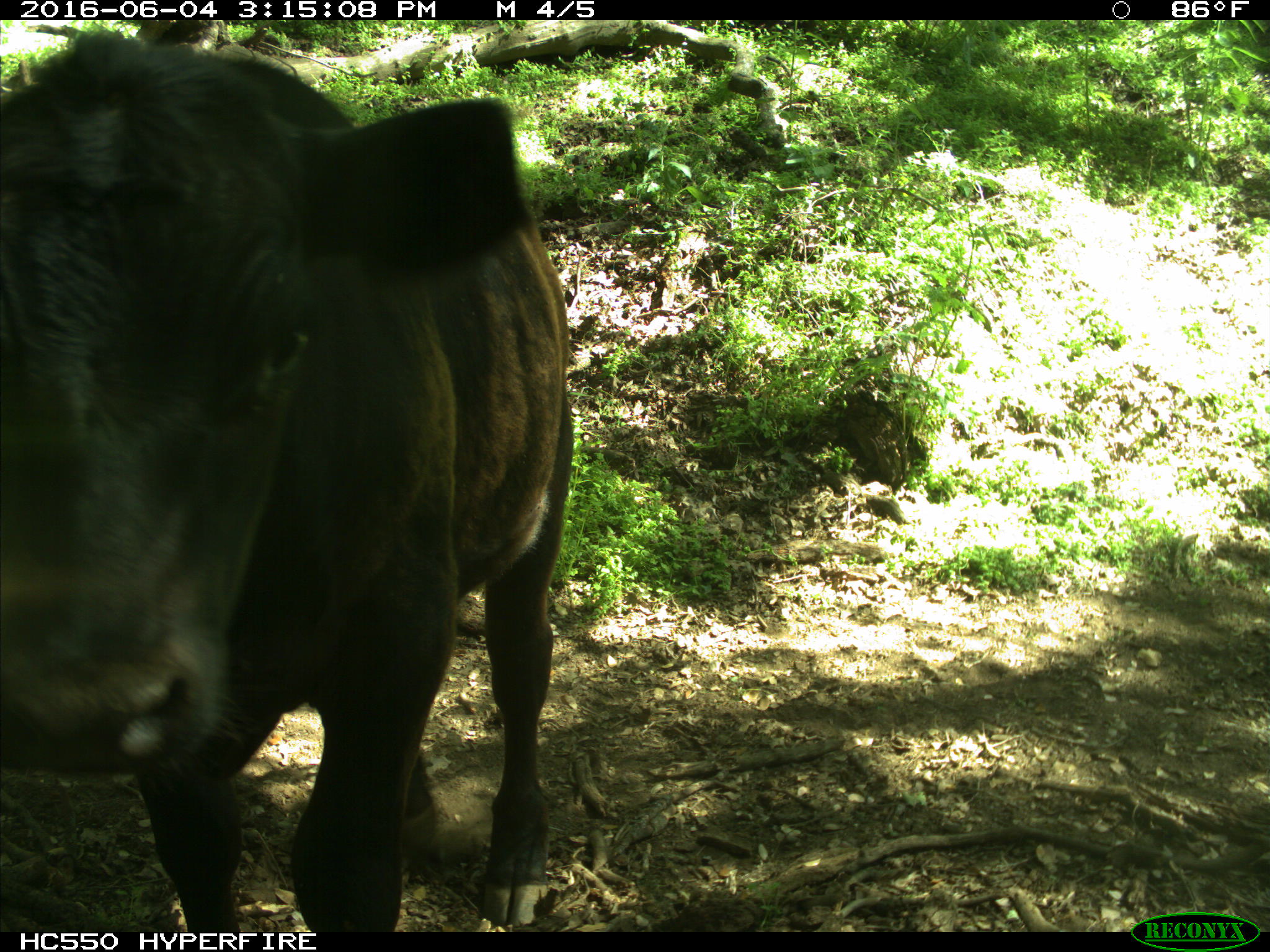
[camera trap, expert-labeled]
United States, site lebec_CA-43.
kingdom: Animalia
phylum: Chordata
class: Mammalia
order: Artiodactyla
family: Bovidae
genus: Bos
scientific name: Bos taurus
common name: domestic cow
Bos taurus (domestic cow).